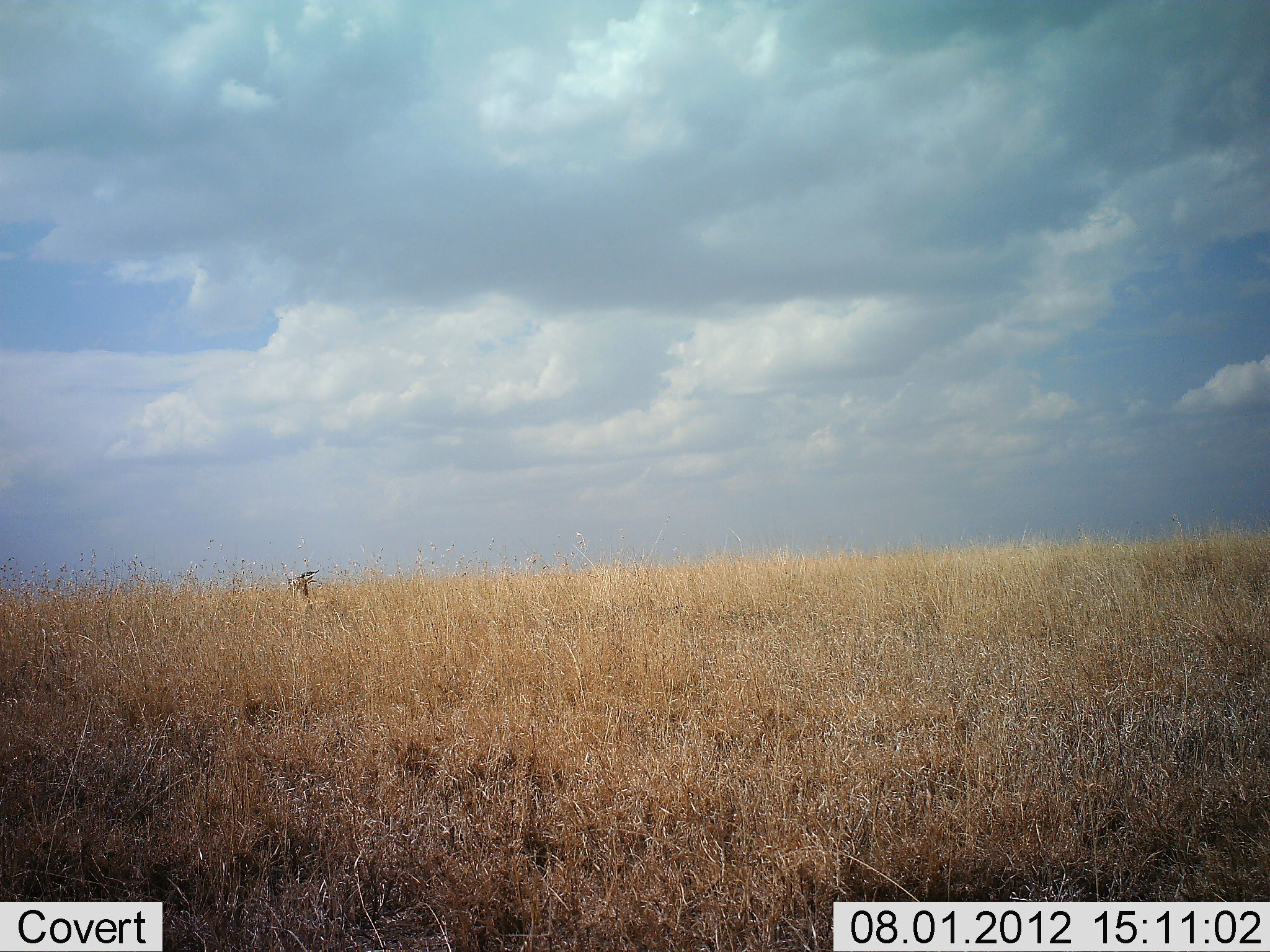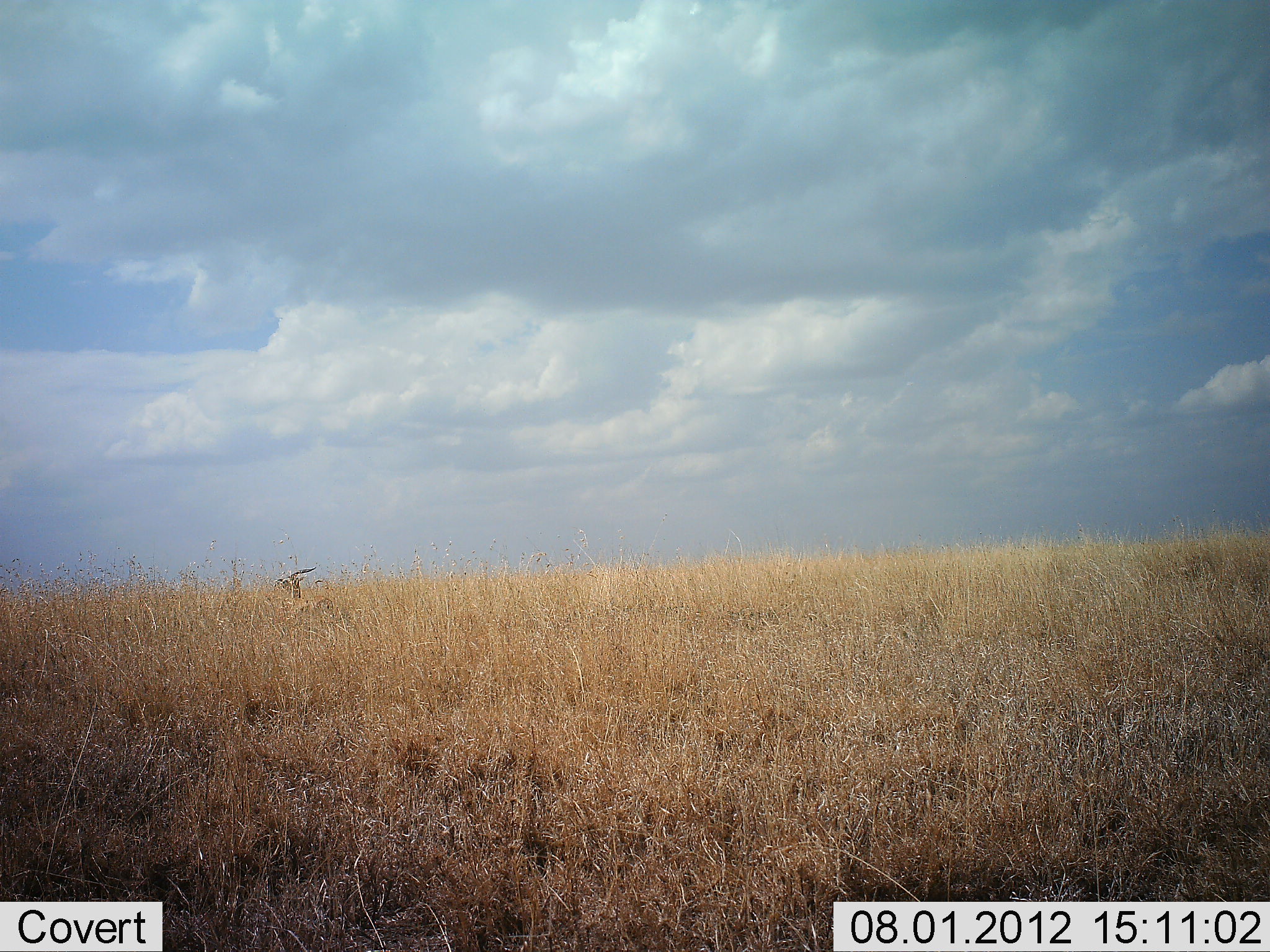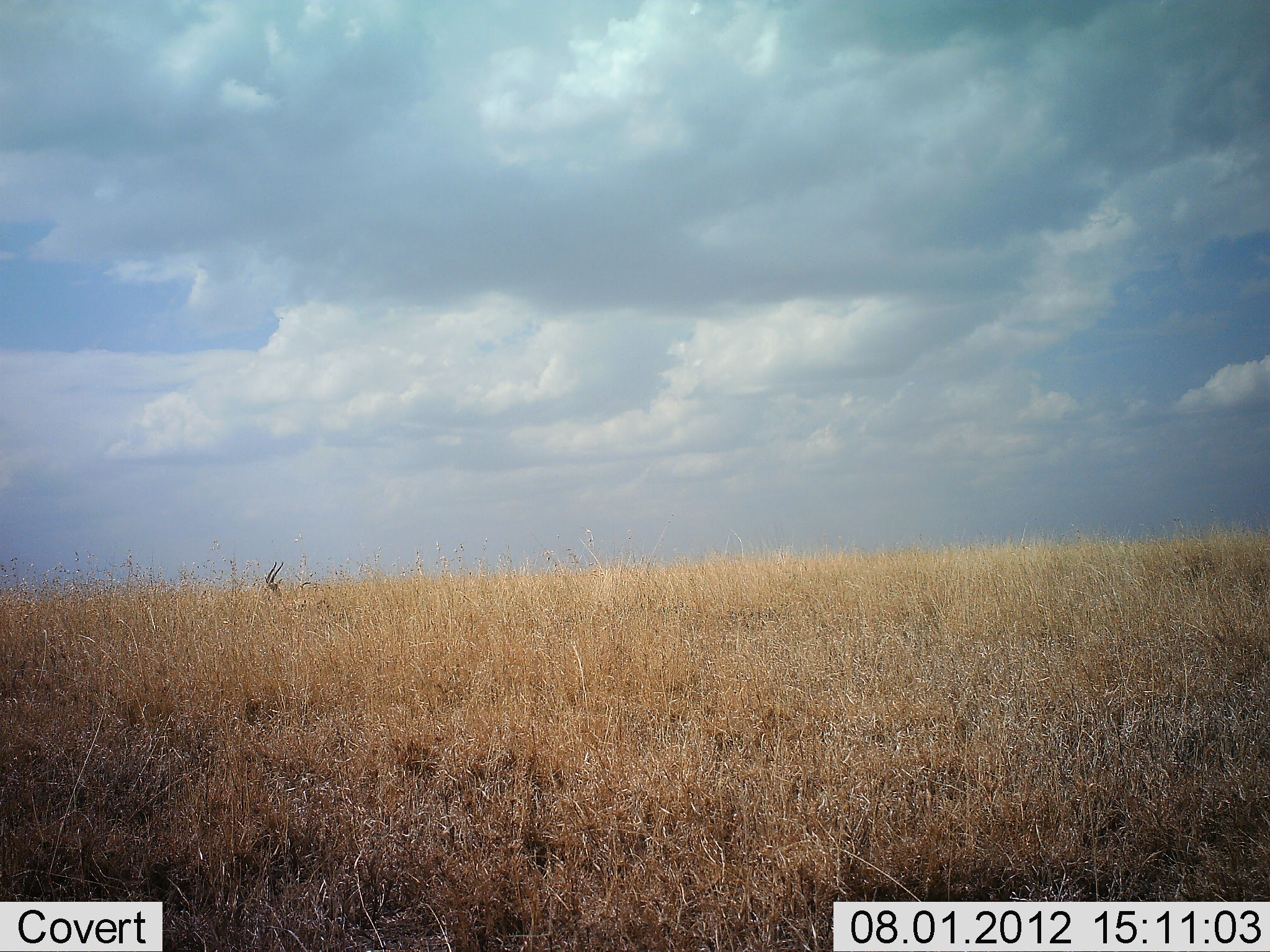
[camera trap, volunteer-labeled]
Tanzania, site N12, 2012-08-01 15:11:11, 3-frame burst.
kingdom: Animalia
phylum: Chordata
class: Mammalia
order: Artiodactyla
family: Bovidae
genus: Eudorcas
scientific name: Eudorcas thomsonii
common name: thomson's gazelle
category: gazellethomsons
Gazellethomsons (thomson's gazelle) (Eudorcas thomsonii), count 1. Behavior (volunteer vote fractions): standing 60%, resting 0%, moving 30%, interacting 0%. Young present (vote fraction): 0%. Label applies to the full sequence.